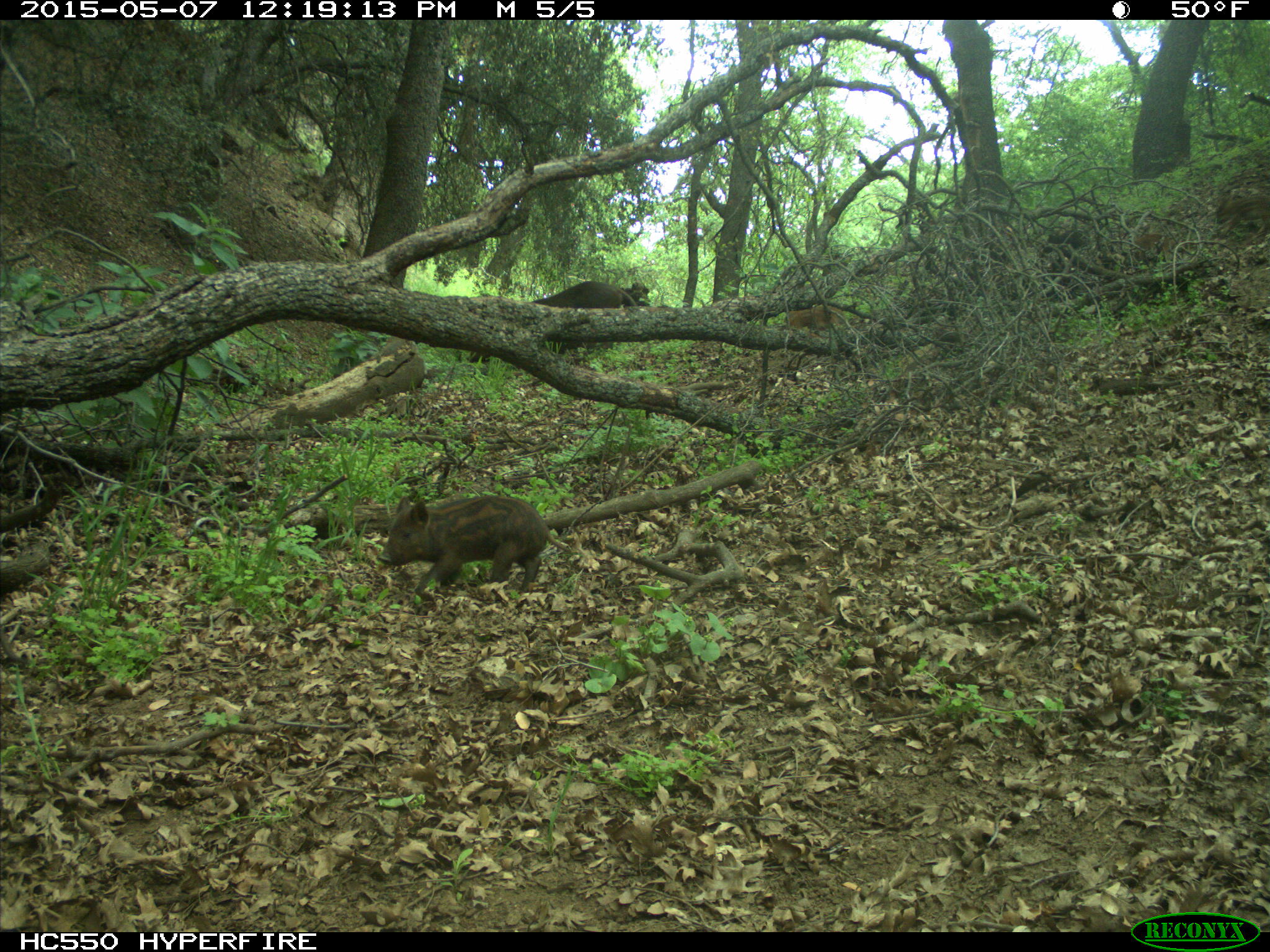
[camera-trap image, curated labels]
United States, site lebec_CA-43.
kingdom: Animalia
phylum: Chordata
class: Mammalia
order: Artiodactyla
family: Suidae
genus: Sus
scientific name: Sus scrofa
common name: wild boar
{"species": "Sus scrofa (wild boar)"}